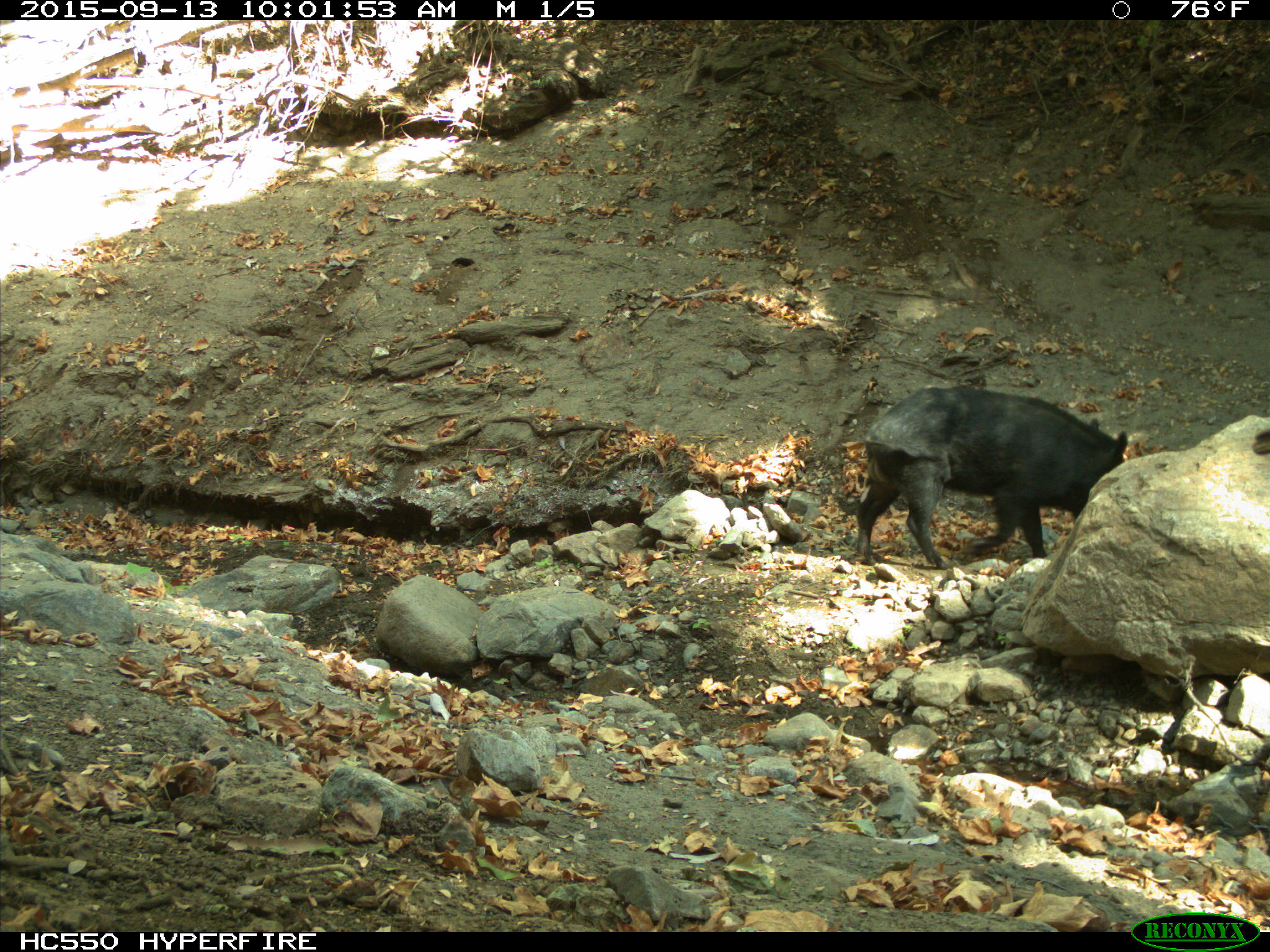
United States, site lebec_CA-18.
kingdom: Animalia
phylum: Chordata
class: Mammalia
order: Artiodactyla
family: Suidae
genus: Sus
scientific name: Sus scrofa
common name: wild boar